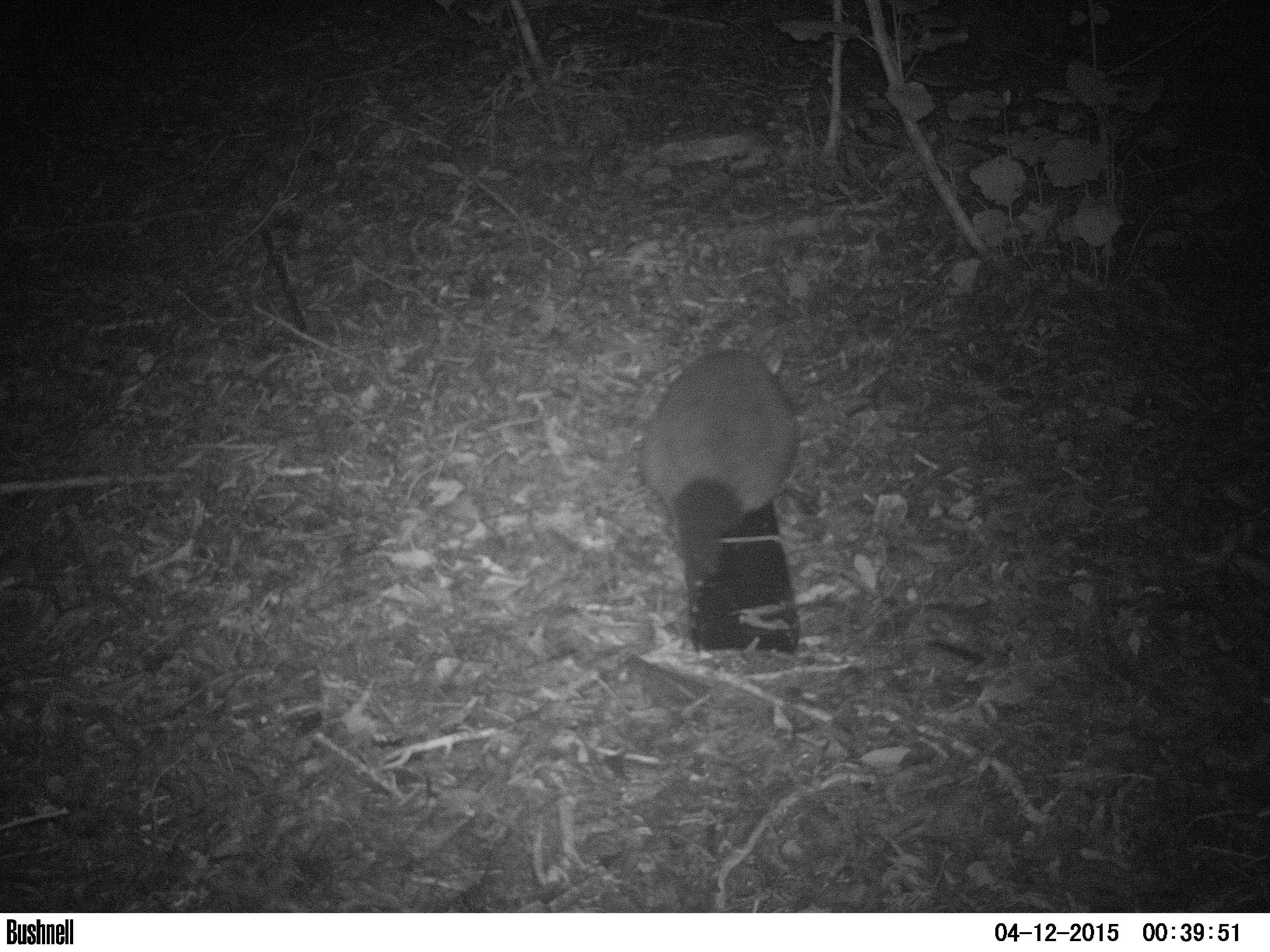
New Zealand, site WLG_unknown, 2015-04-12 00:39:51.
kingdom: Animalia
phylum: Chordata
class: Mammalia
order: Diprotodontia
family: Phalangeridae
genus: Trichosurus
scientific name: Trichosurus vulpecula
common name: common brushtail possum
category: possum